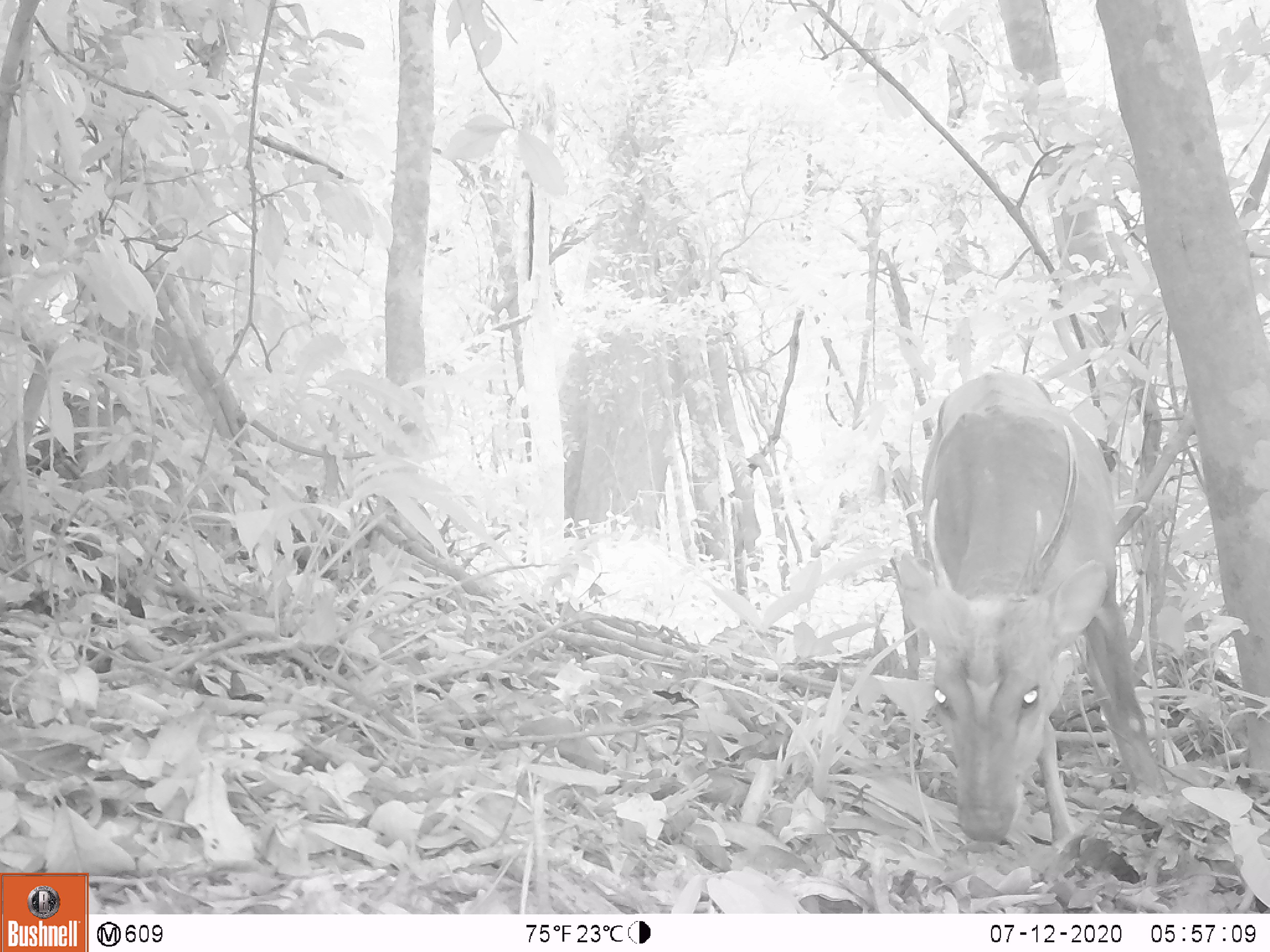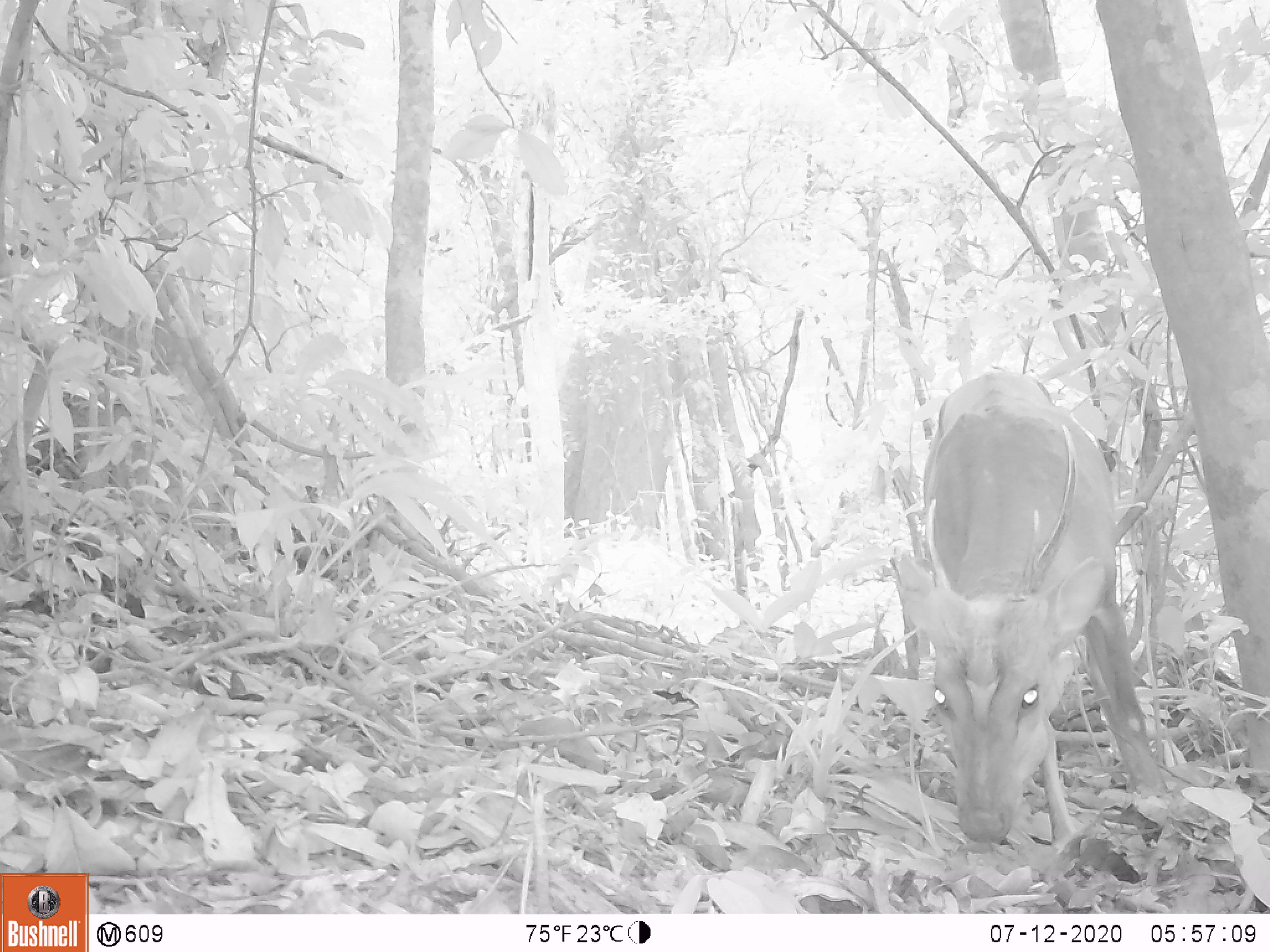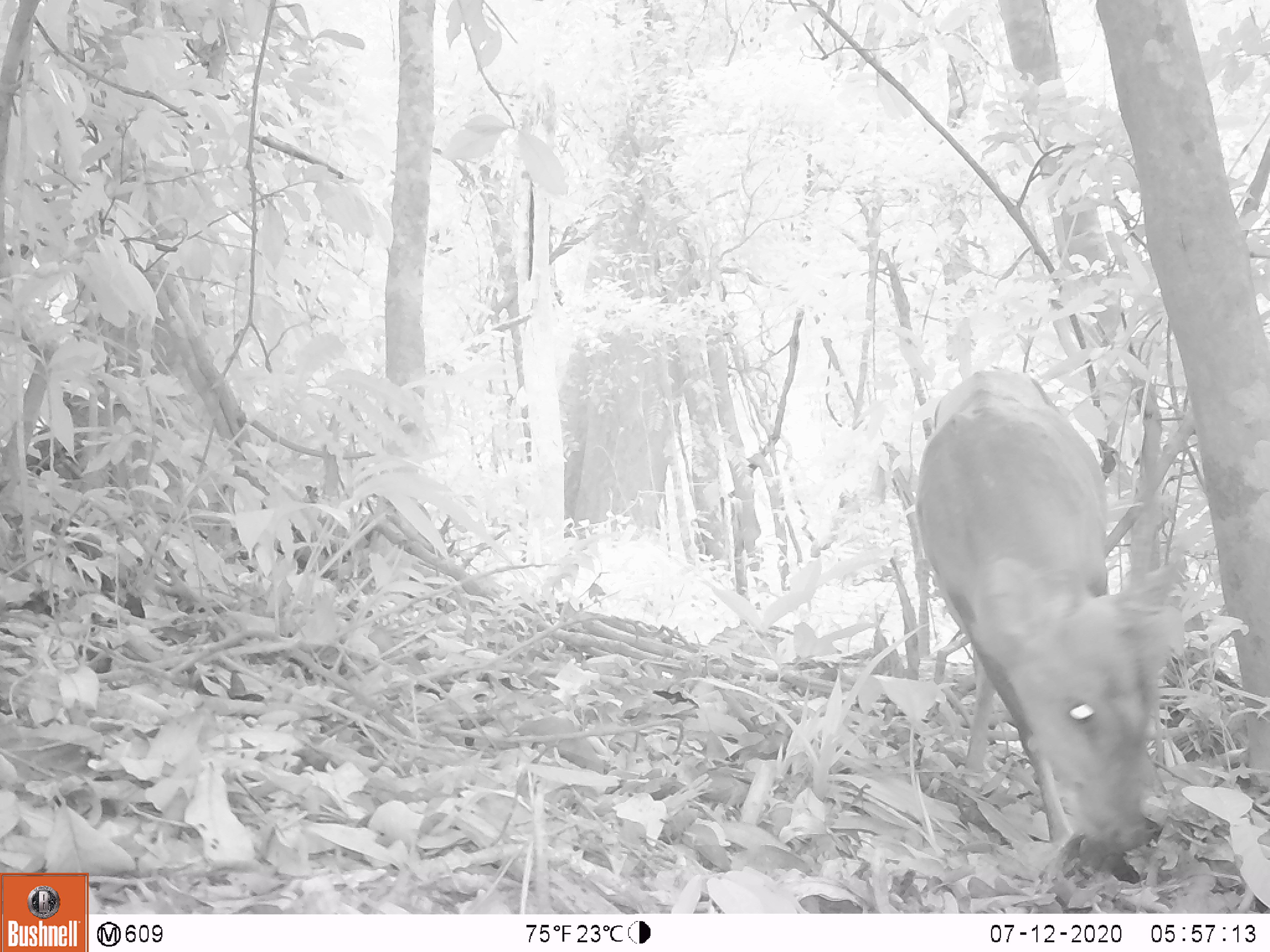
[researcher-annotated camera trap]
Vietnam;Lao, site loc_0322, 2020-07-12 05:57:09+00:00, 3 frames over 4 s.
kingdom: Animalia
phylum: Chordata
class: Mammalia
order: Artiodactyla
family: Cervidae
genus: Muntiacus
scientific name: Muntiacus vuquangensis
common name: large-antlered muntjac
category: large antlered muntjac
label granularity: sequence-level